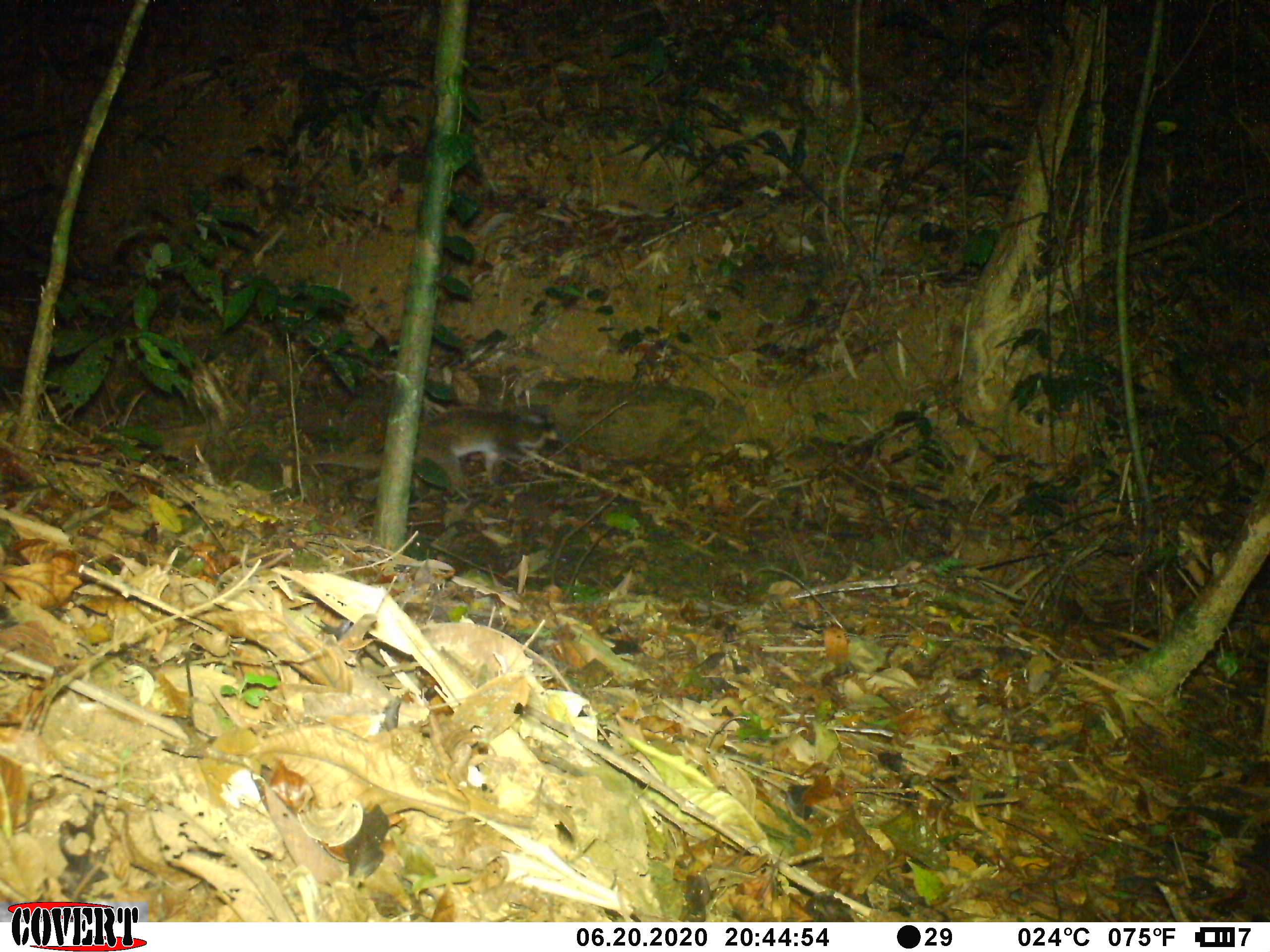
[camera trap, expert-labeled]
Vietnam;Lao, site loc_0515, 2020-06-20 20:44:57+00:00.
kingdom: Animalia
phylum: Chordata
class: Mammalia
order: Carnivora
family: Viverridae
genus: Paguma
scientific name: Paguma larvata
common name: masked palm civet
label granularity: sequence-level